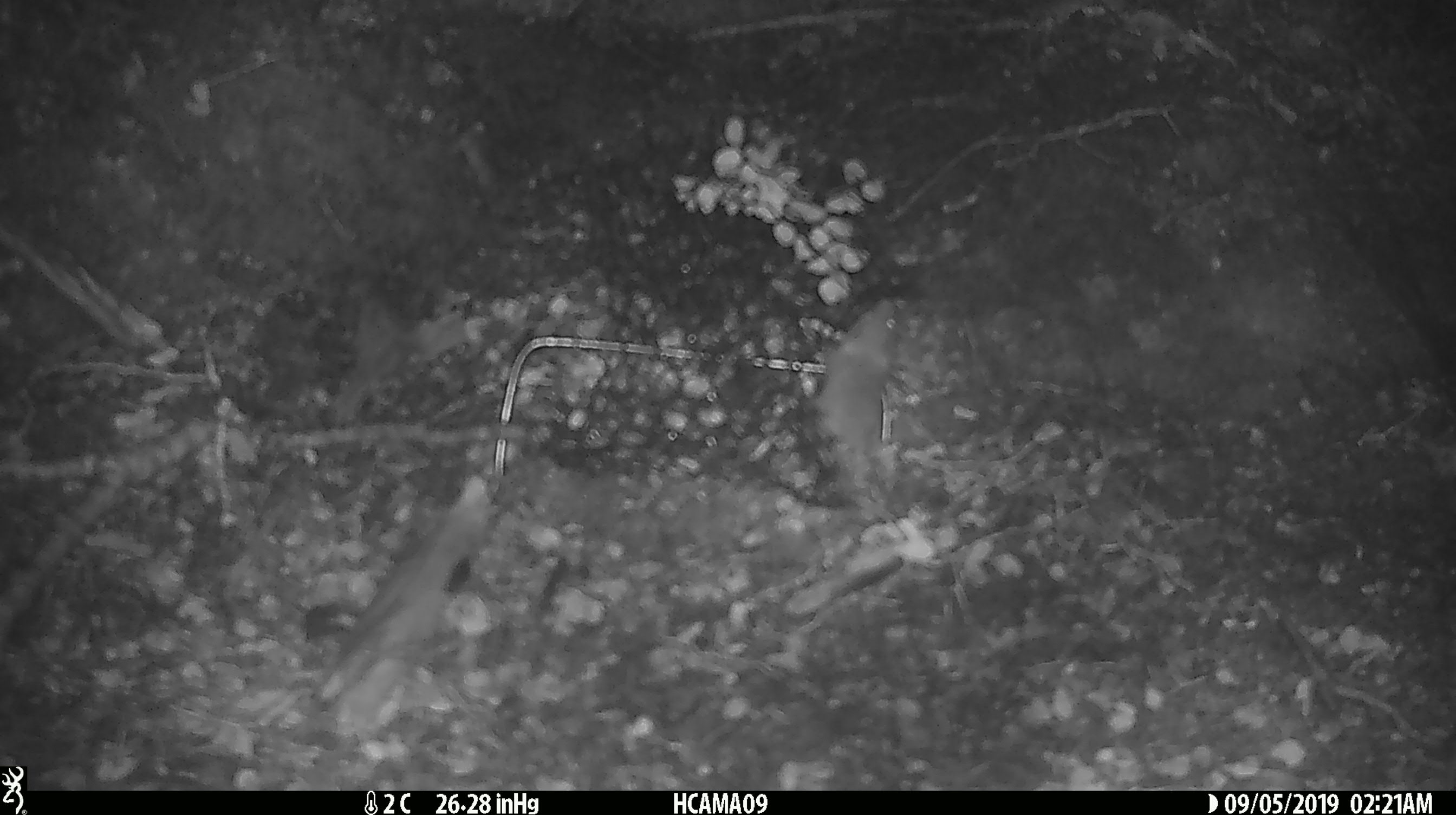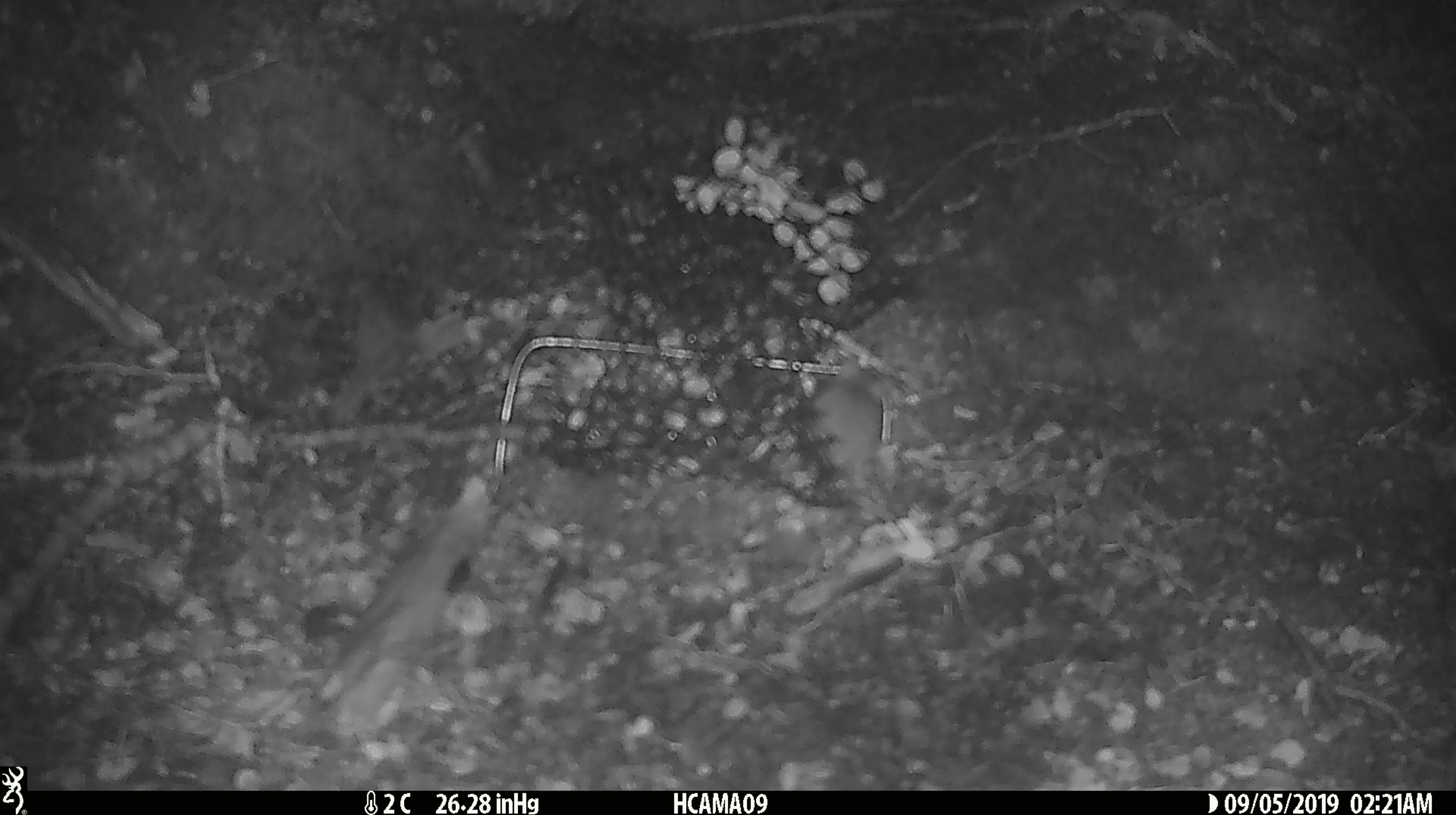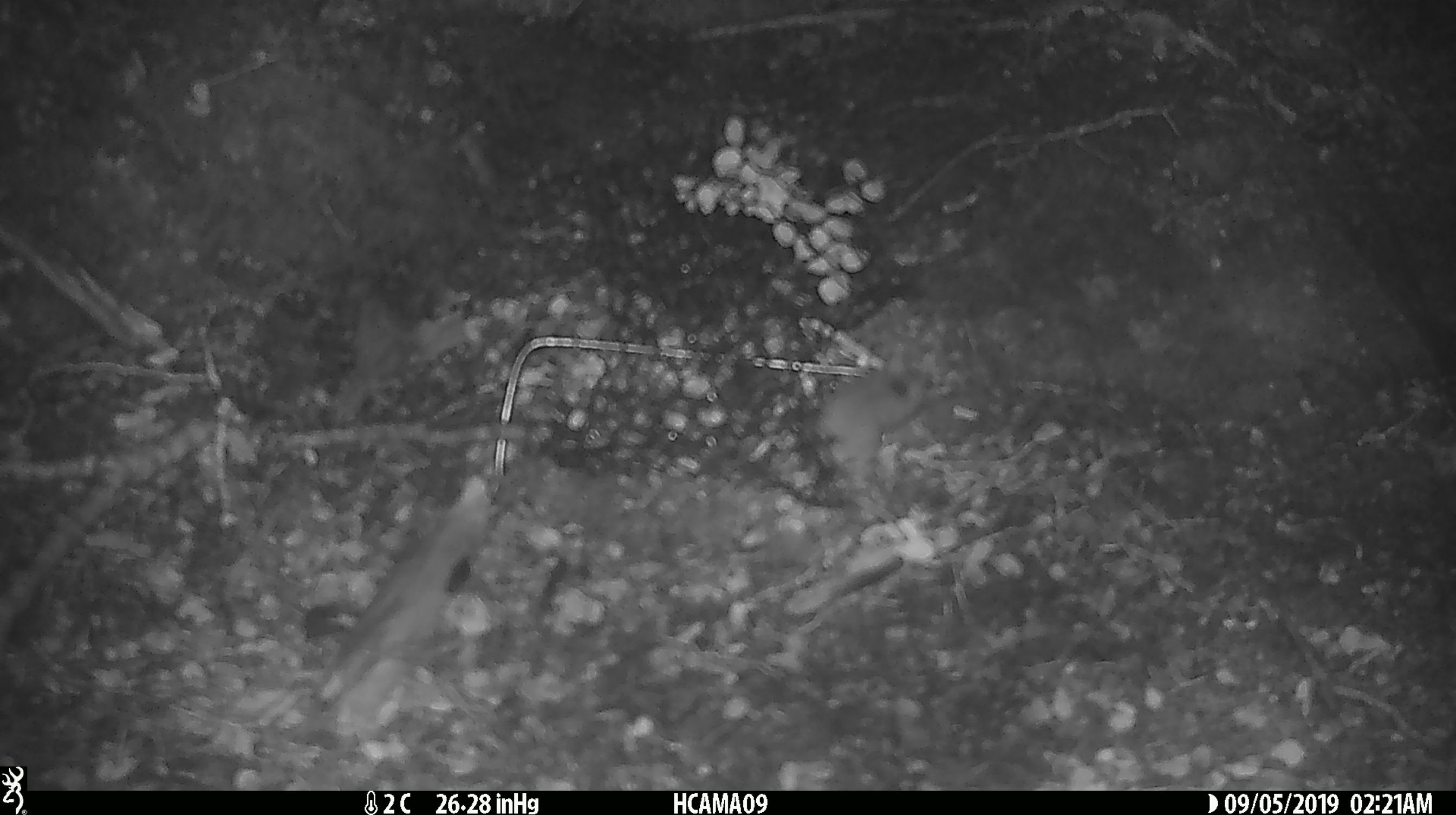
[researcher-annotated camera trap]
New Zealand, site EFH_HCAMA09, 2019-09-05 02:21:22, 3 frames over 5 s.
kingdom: Animalia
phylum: Chordata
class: Mammalia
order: Rodentia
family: Muridae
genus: Mus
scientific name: Mus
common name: mouse